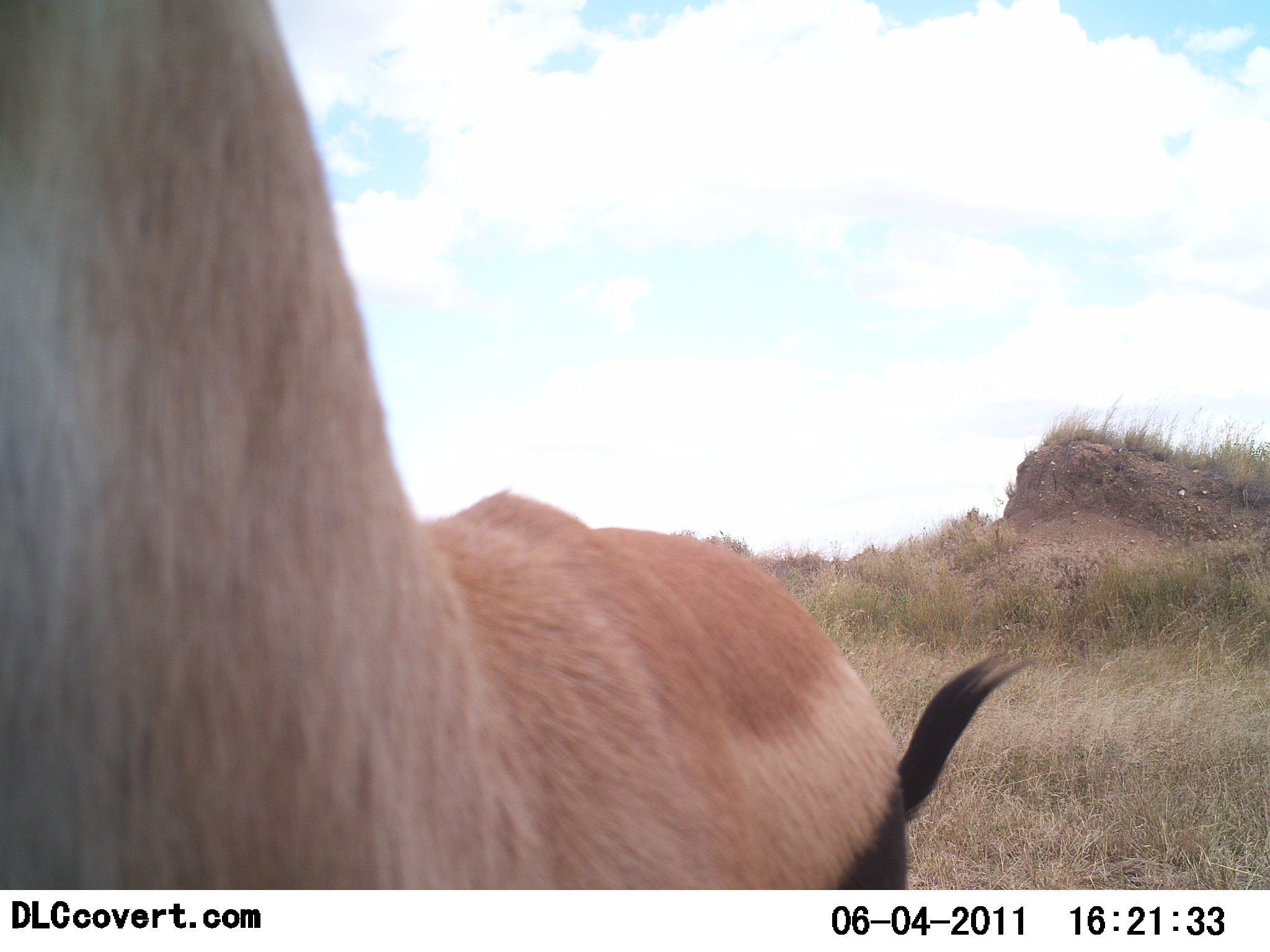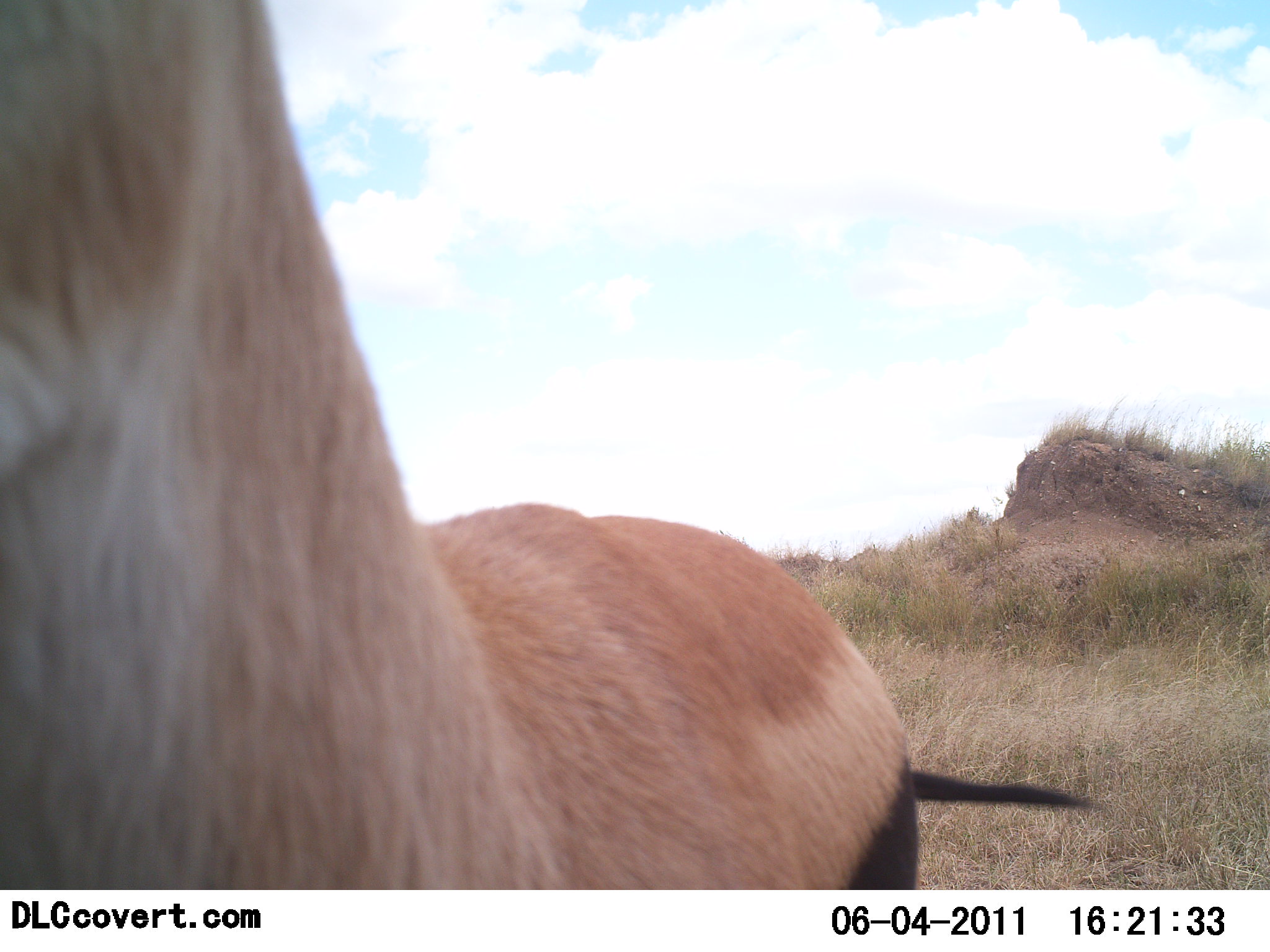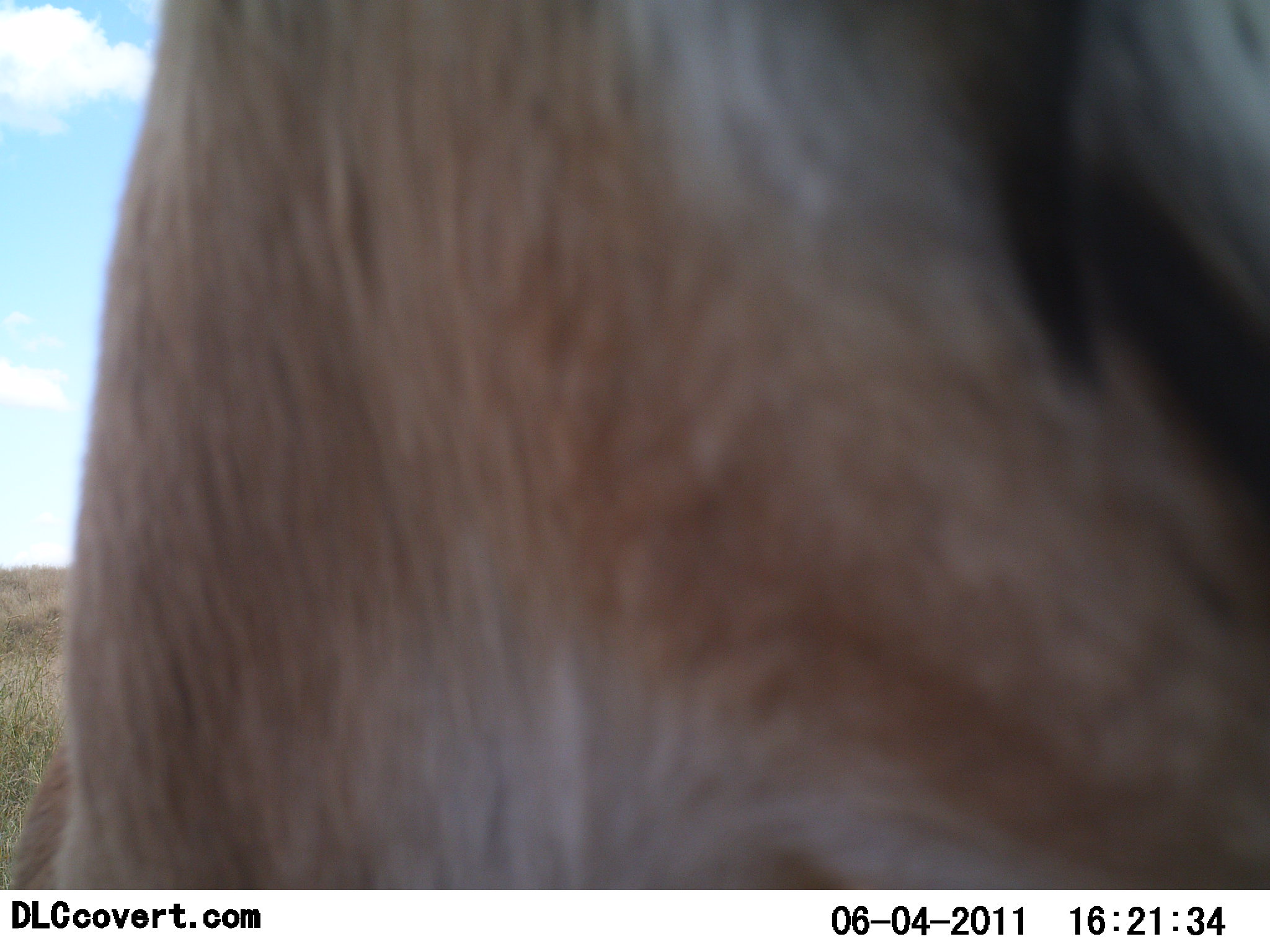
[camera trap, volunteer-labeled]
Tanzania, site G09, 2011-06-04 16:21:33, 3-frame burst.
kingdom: Animalia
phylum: Chordata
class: Mammalia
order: Artiodactyla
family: Bovidae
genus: Eudorcas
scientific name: Eudorcas thomsonii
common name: thomson's gazelle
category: gazellethomsons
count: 1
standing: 73%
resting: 0%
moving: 27%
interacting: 0%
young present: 0%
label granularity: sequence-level